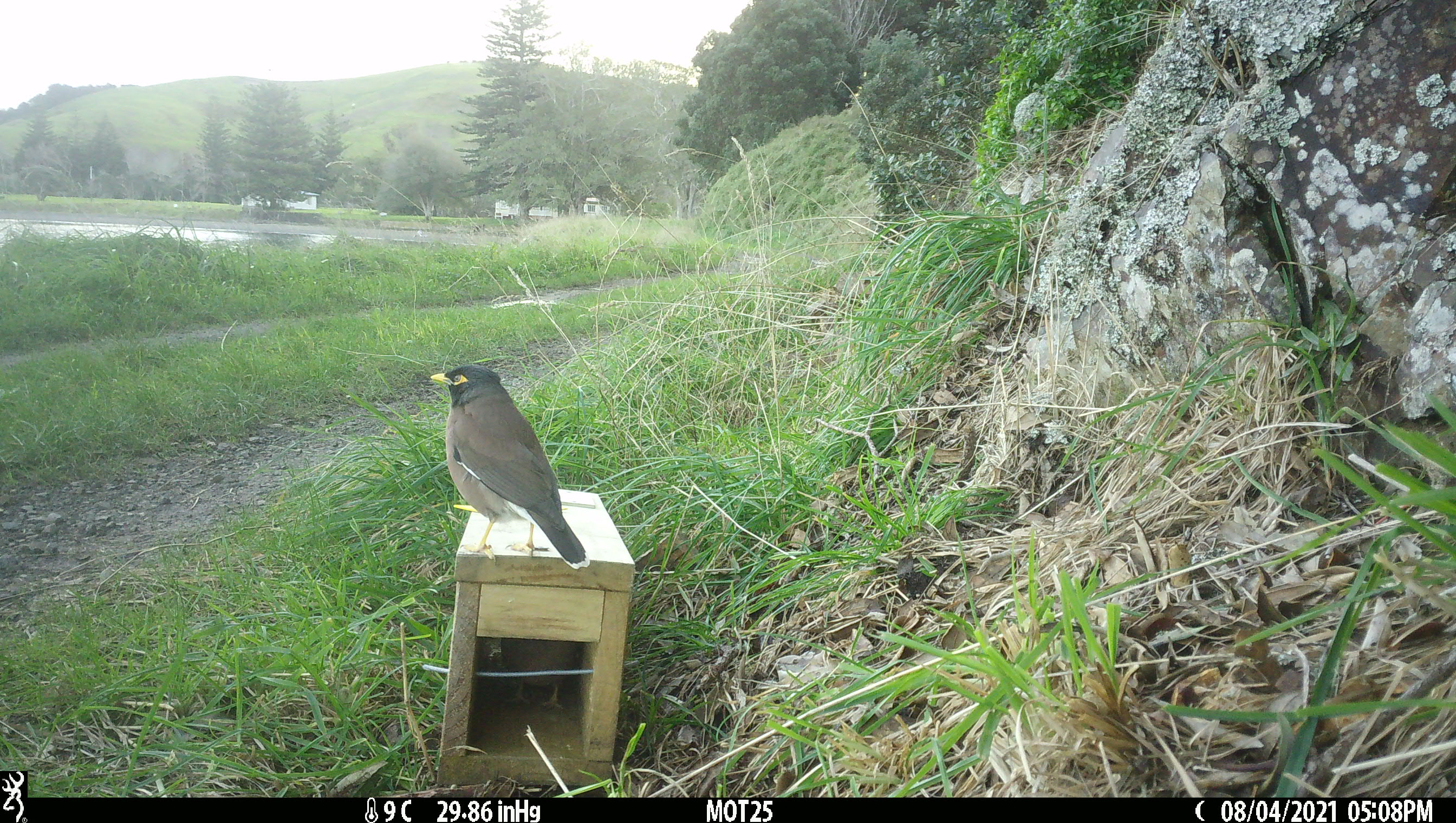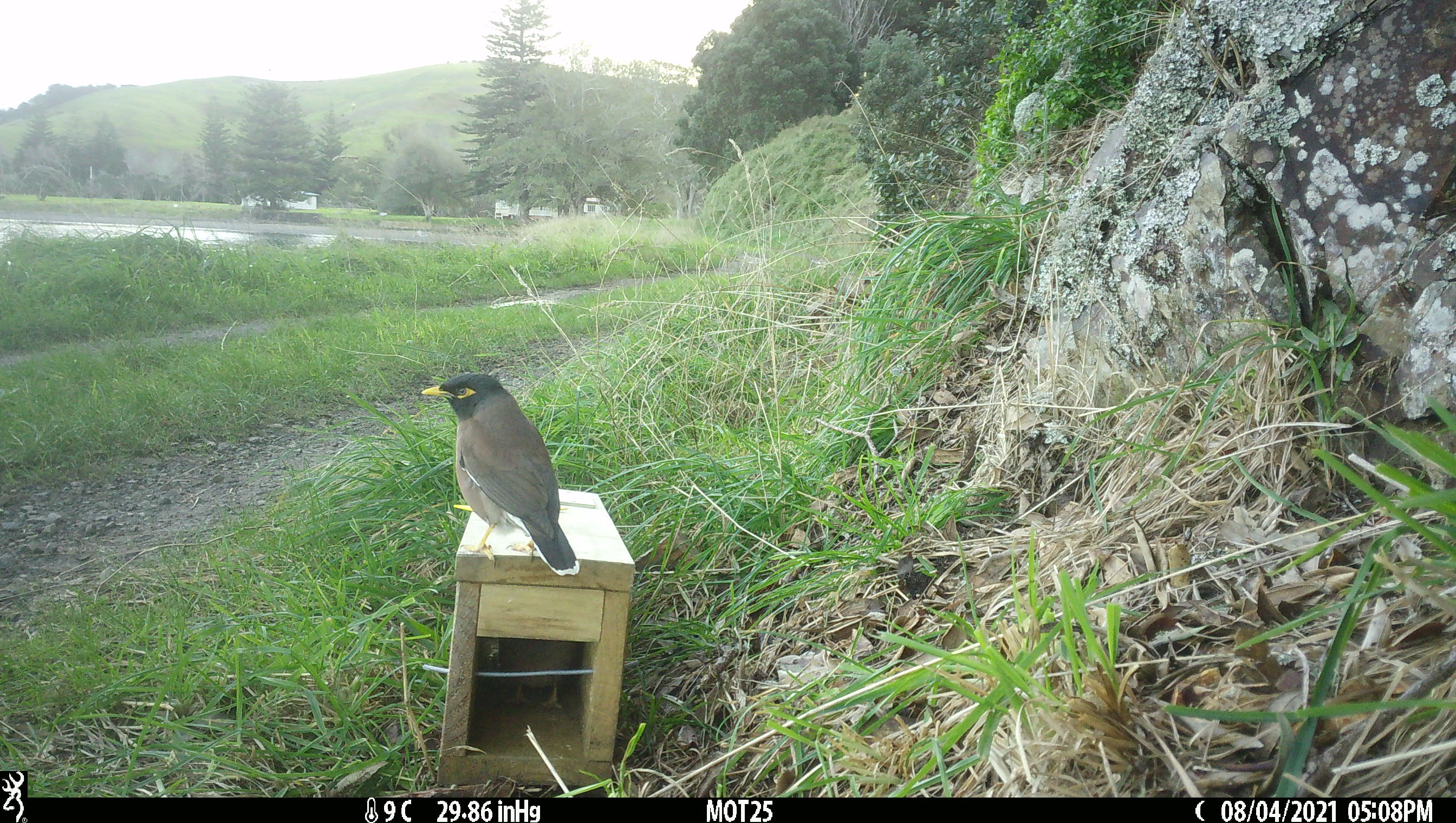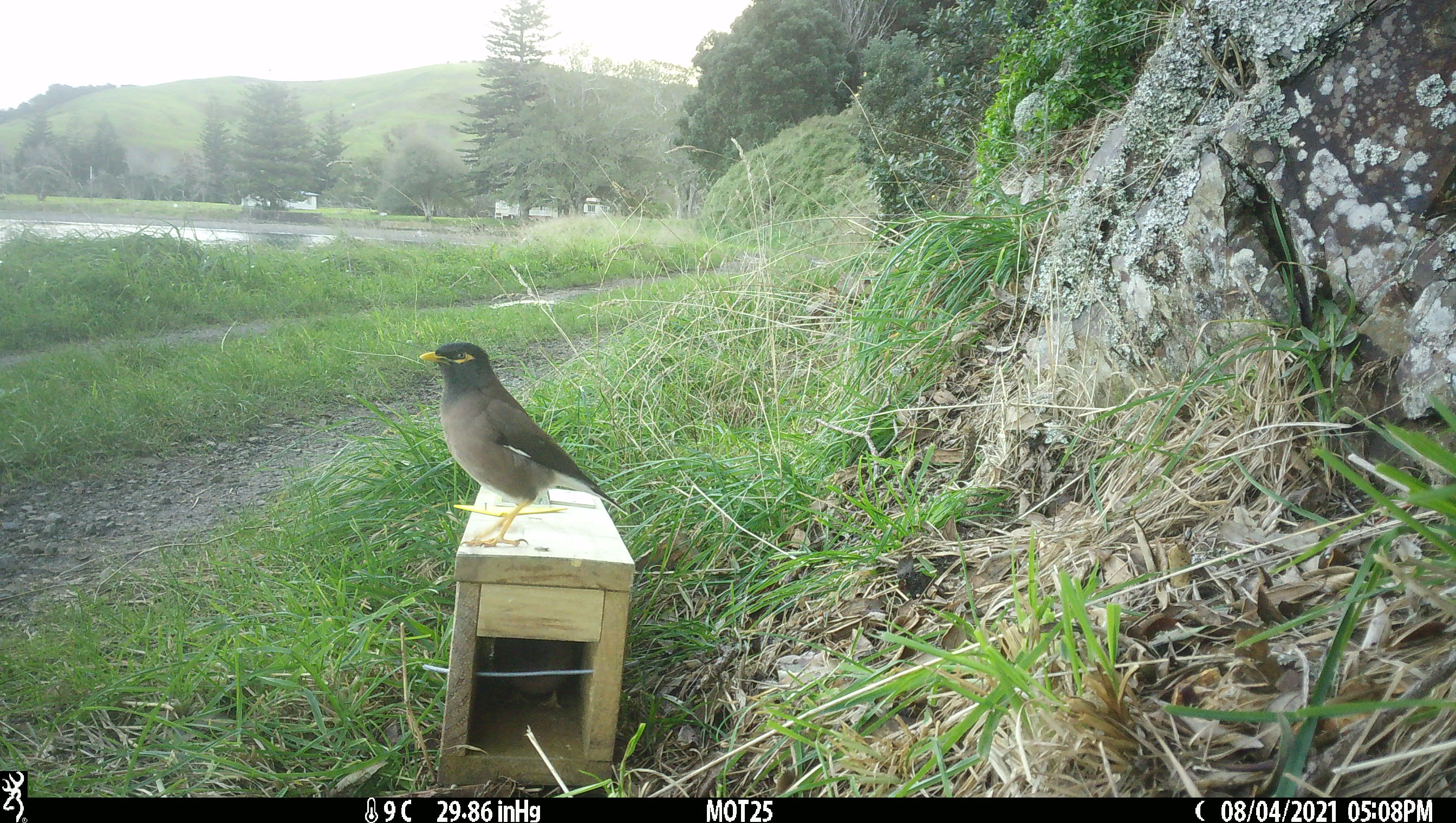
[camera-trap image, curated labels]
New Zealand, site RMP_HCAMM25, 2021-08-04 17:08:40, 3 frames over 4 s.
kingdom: Animalia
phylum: Chordata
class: Aves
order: Passeriformes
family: Sturnidae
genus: Acridotheres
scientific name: Acridotheres tristis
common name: common myna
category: myna